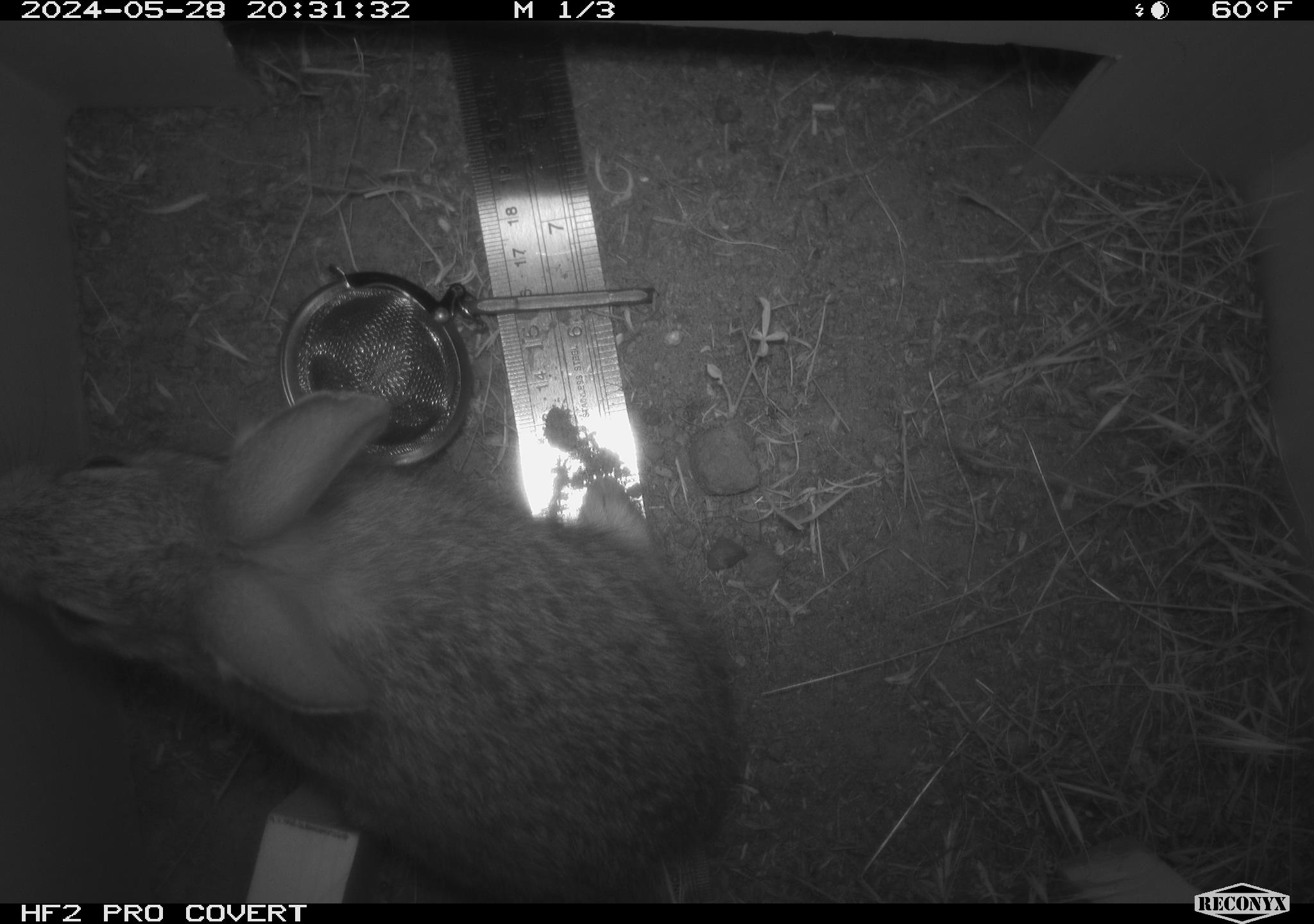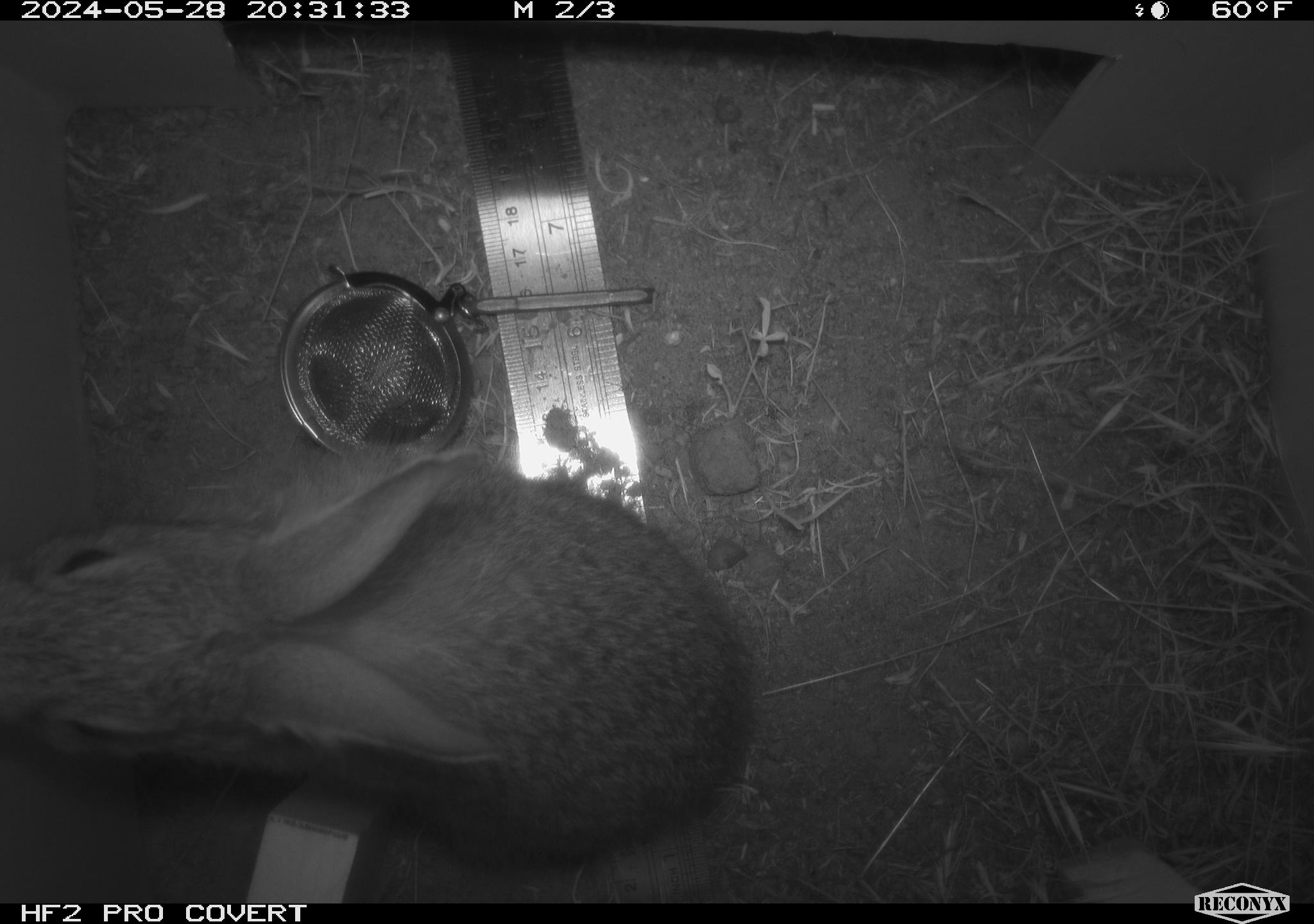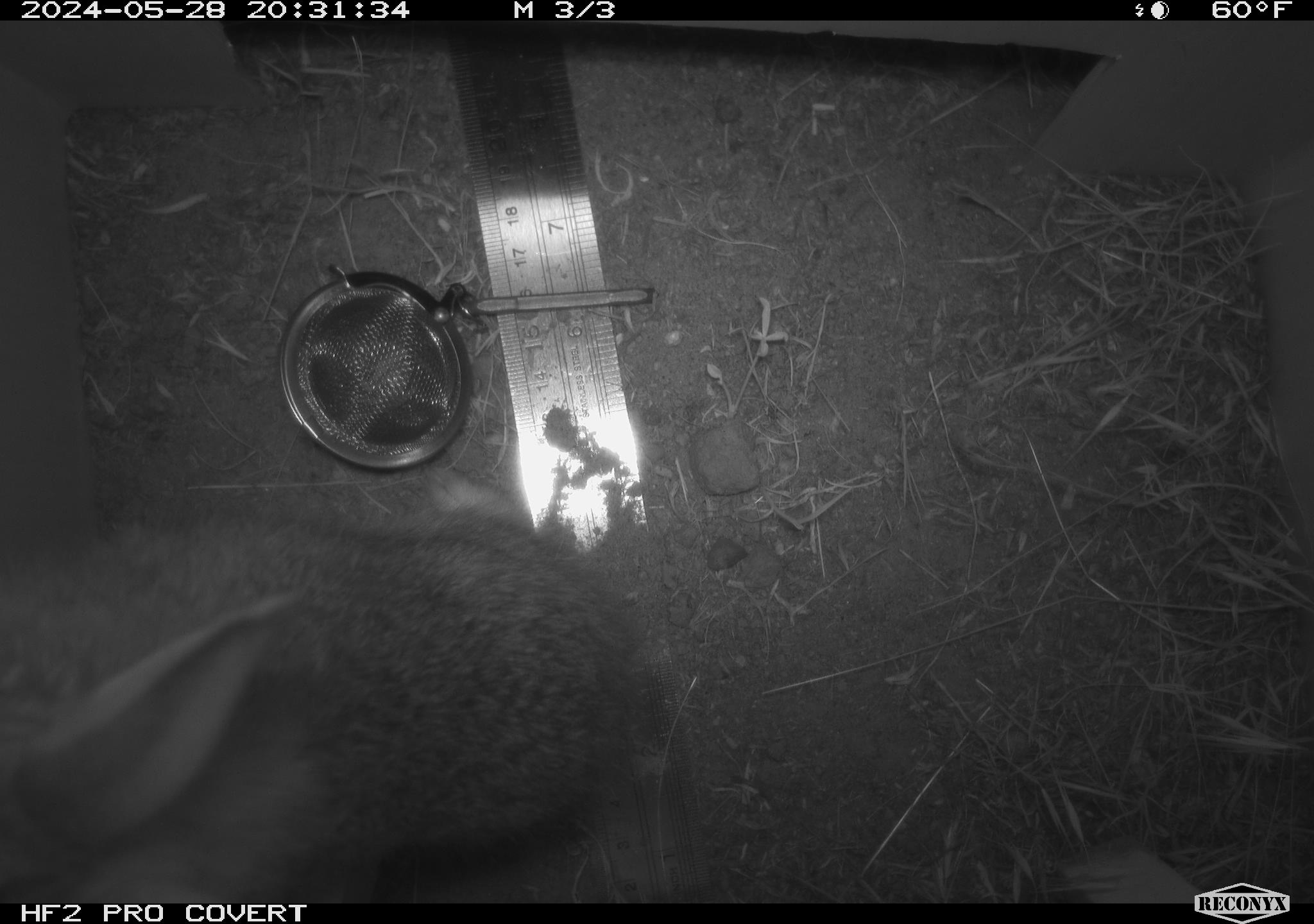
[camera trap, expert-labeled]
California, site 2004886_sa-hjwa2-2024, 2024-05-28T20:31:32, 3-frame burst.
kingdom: Animalia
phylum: Chordata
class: Mammalia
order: Lagomorpha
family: Leporidae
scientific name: Leporidae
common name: rabbit or hare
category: rabbit and hare family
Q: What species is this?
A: Rabbit and hare family (rabbit or hare) (Leporidae).